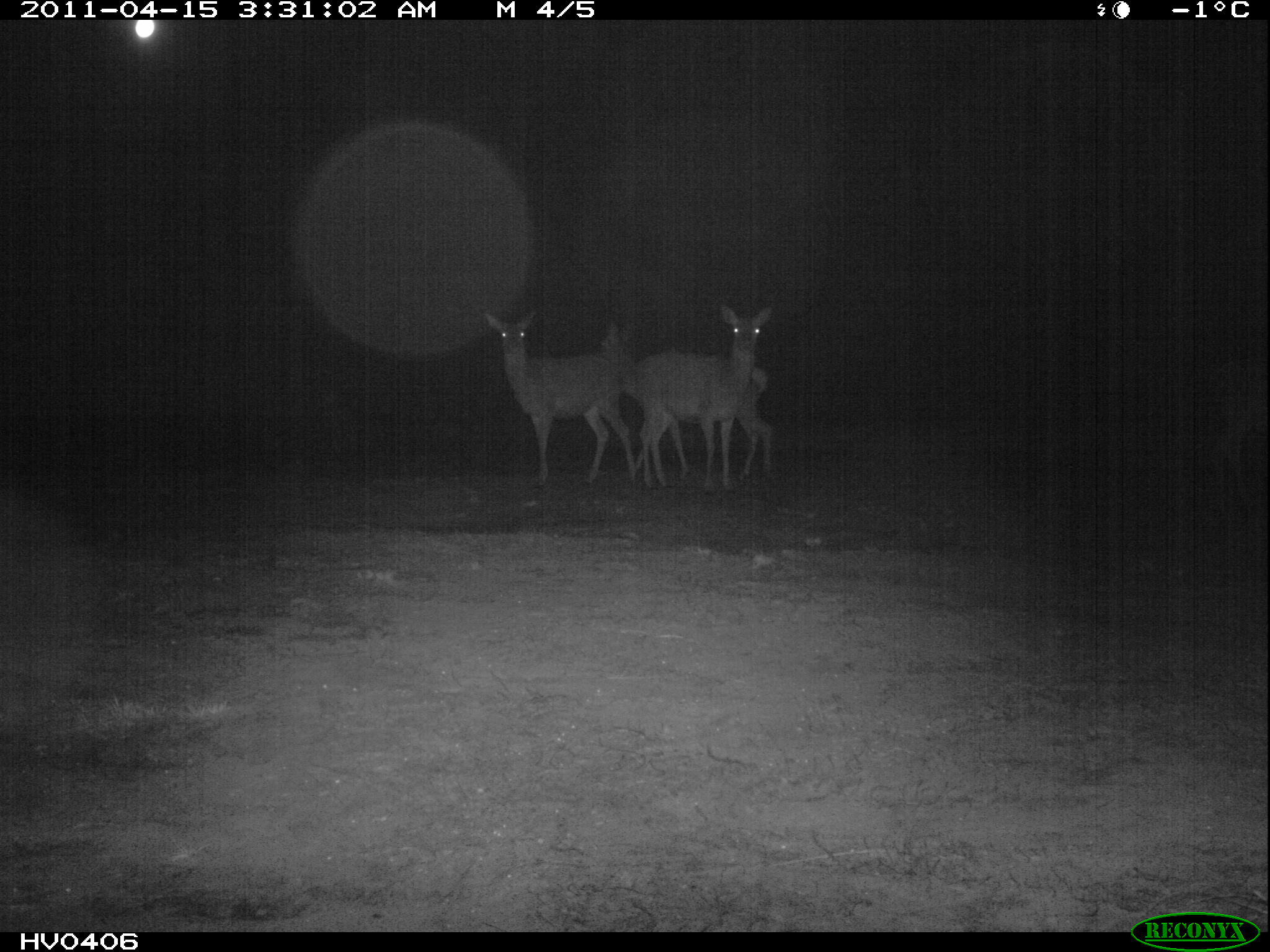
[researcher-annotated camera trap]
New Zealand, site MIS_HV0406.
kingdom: Animalia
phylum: Chordata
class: Mammalia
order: Artiodactyla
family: Cervidae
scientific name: Cervidae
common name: deer